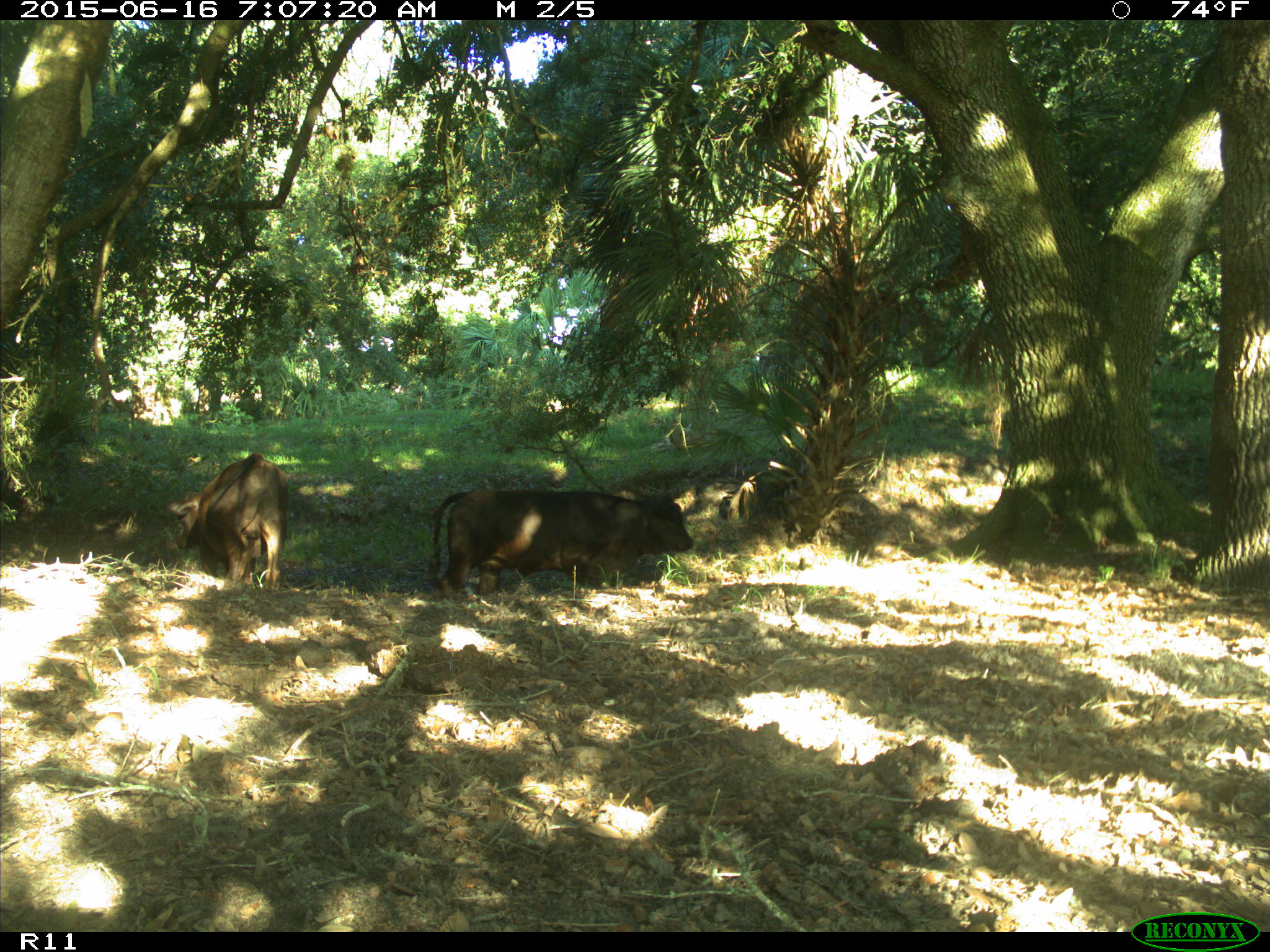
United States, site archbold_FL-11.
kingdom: Animalia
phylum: Chordata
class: Mammalia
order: Artiodactyla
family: Bovidae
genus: Bos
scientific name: Bos taurus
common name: domestic cow